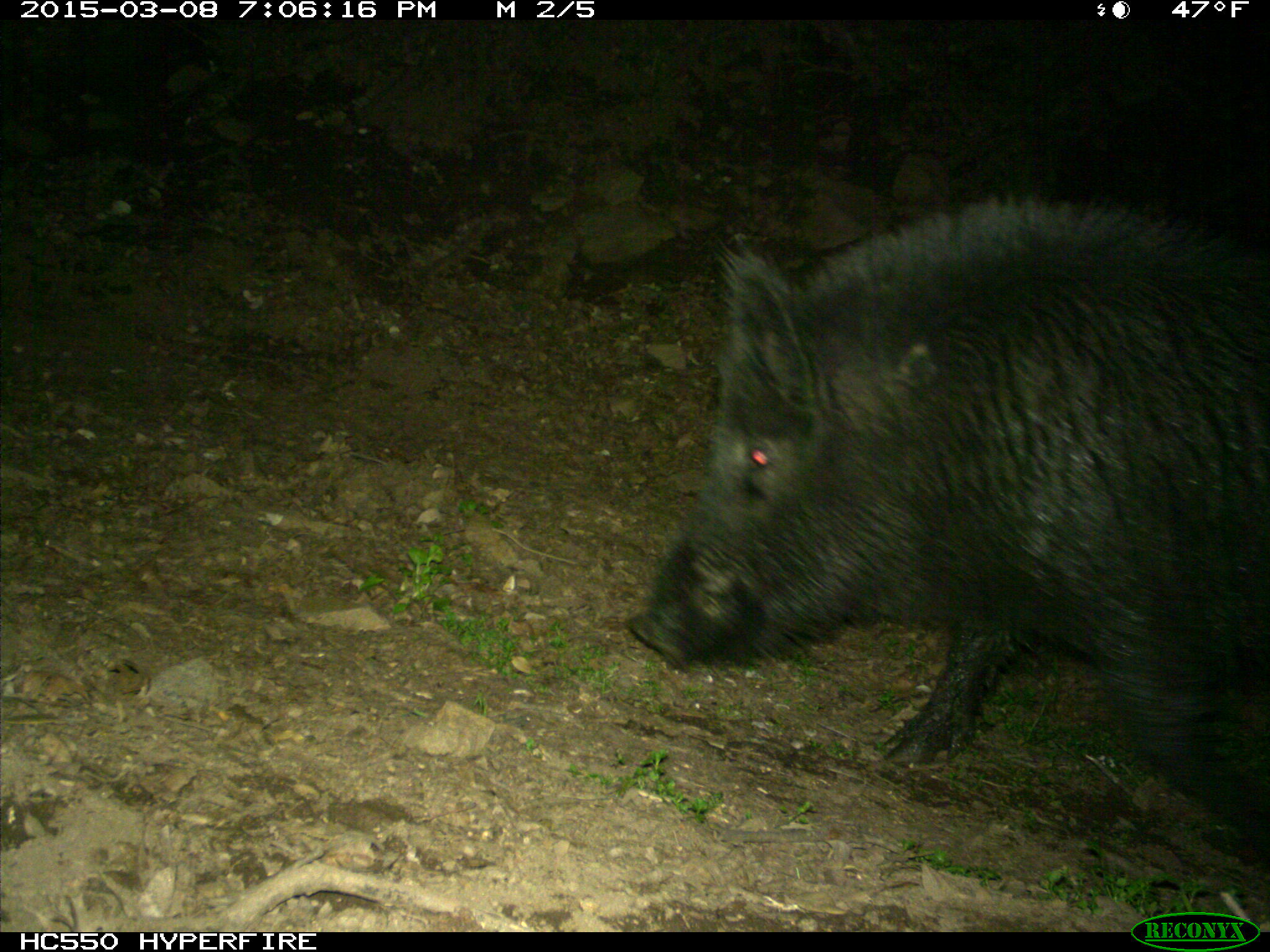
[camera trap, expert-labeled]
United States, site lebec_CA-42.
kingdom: Animalia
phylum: Chordata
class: Mammalia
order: Artiodactyla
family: Suidae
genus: Sus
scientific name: Sus scrofa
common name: wild boar